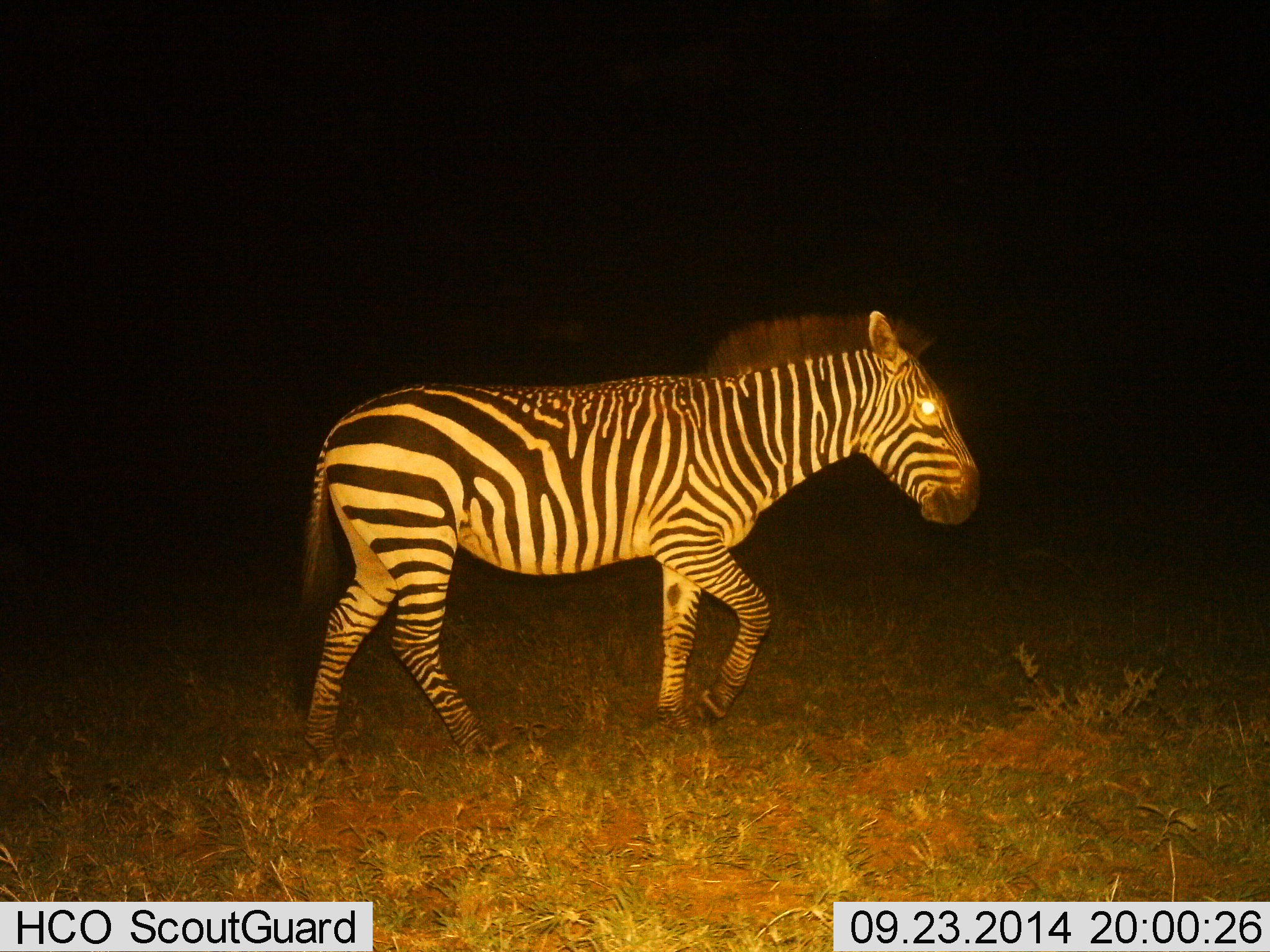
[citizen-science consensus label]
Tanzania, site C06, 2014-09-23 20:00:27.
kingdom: Animalia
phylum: Chordata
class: Mammalia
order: Perissodactyla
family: Equidae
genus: Equus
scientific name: Equus quagga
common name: plains zebra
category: zebra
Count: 1.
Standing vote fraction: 0%.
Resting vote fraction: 0%.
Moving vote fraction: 100%.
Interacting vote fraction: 0%.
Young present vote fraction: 0%.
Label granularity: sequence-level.